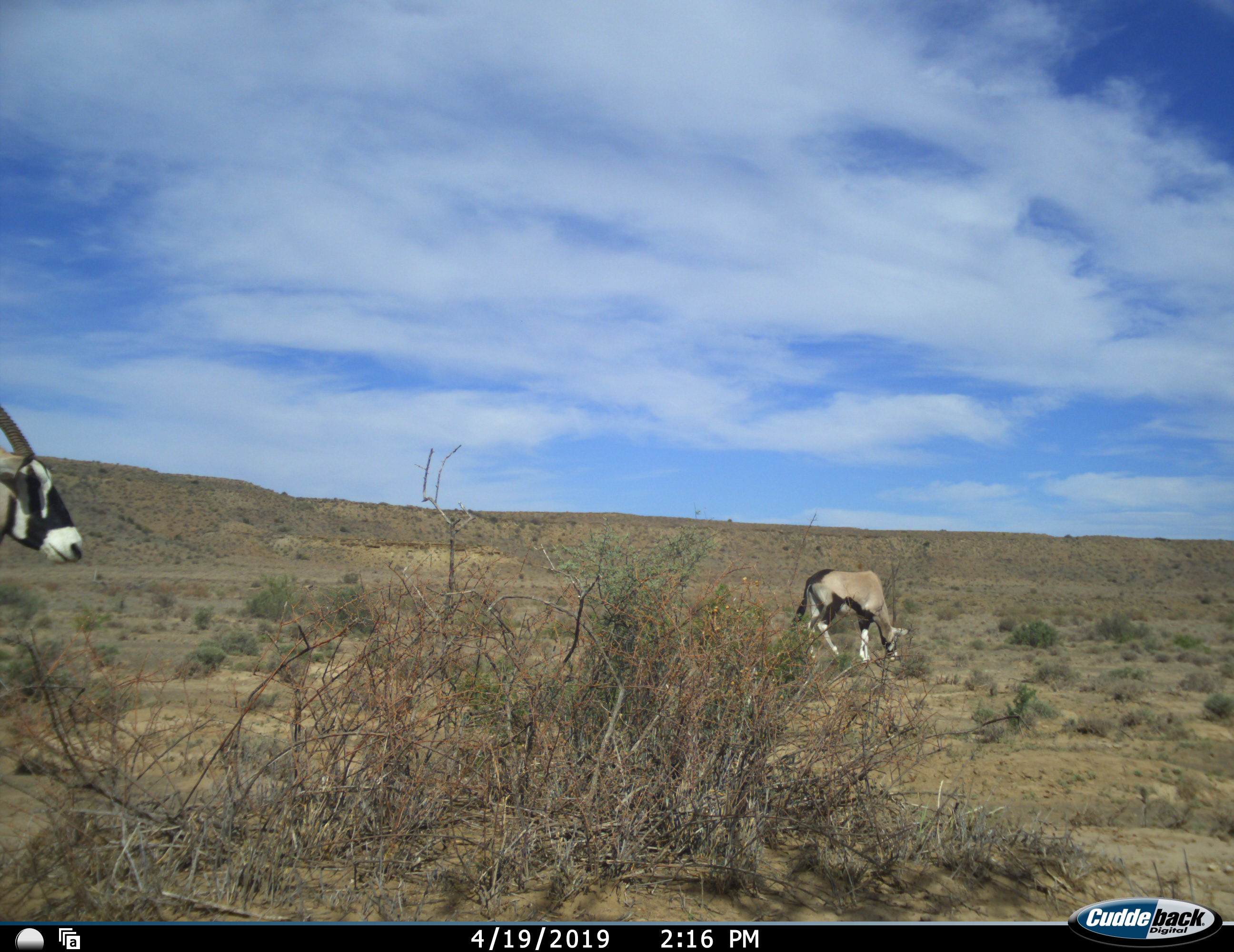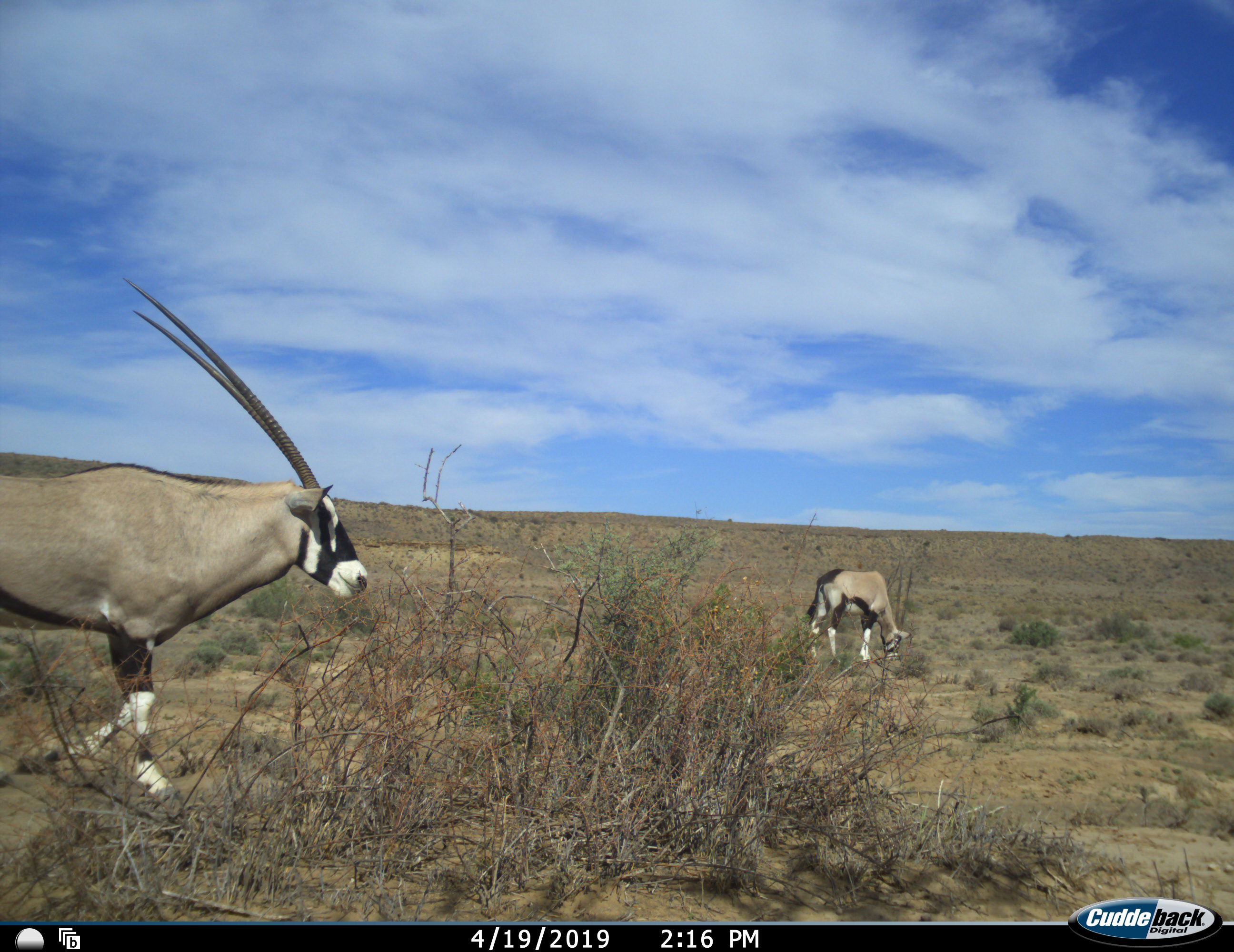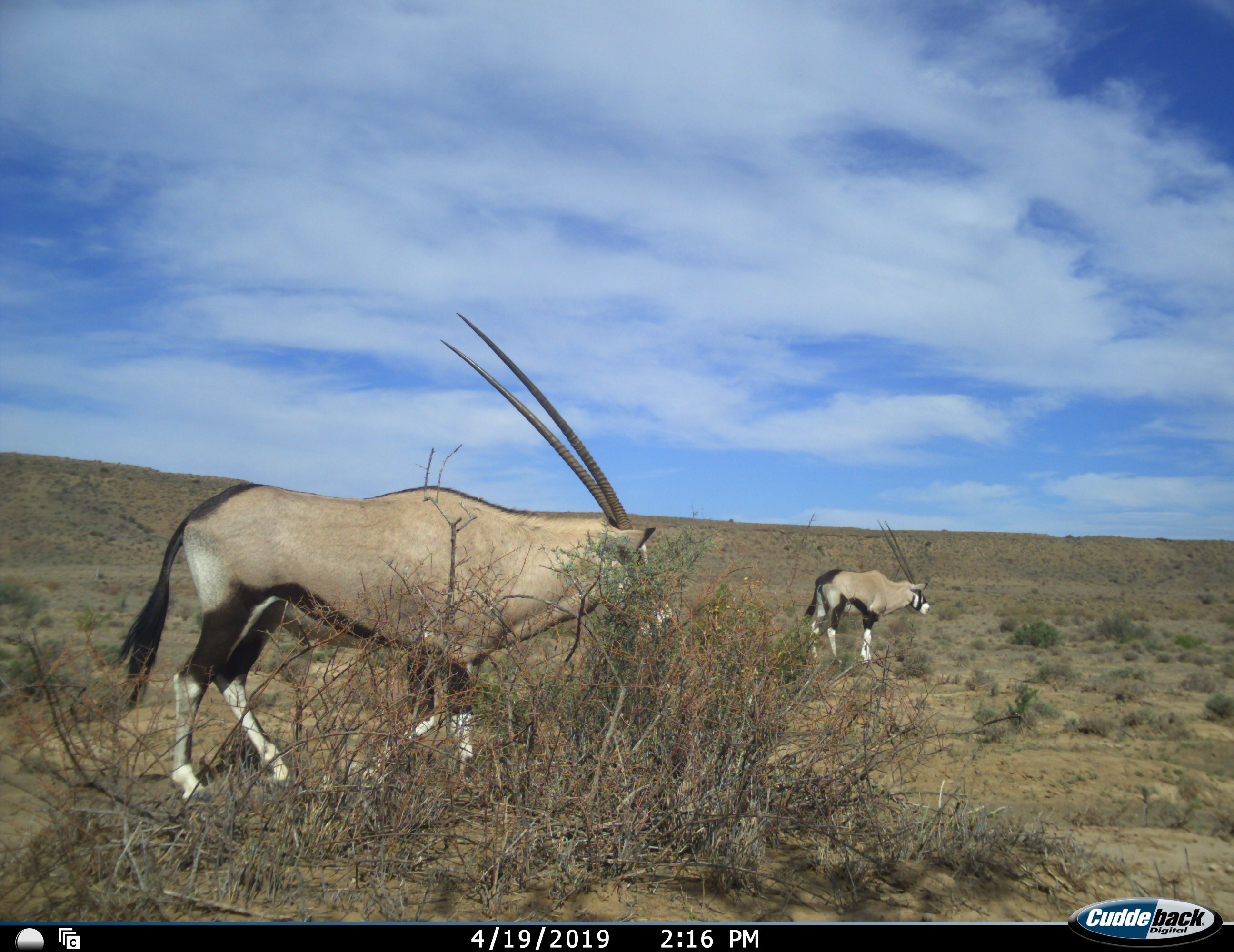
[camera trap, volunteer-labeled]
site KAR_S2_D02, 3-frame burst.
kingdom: Animalia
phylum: Chordata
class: Mammalia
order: Artiodactyla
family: Bovidae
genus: Oryx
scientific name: Oryx gazella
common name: gemsbok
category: oryx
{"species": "oryx (gemsbok) (Oryx gazella)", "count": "2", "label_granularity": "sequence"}